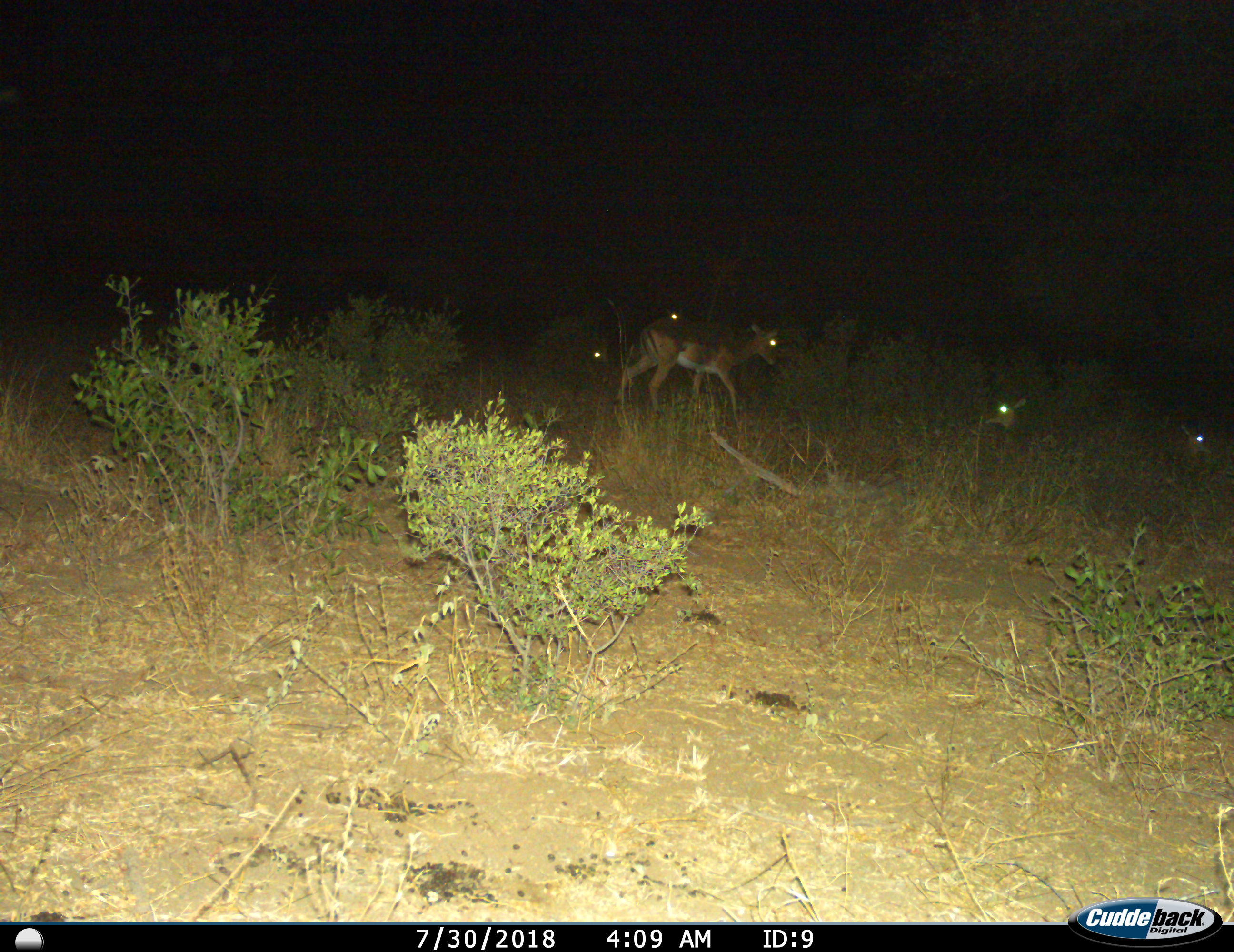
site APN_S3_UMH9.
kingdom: Animalia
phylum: Chordata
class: Mammalia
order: Artiodactyla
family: Bovidae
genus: Aepyceros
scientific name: Aepyceros melampus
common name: impala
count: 5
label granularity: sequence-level